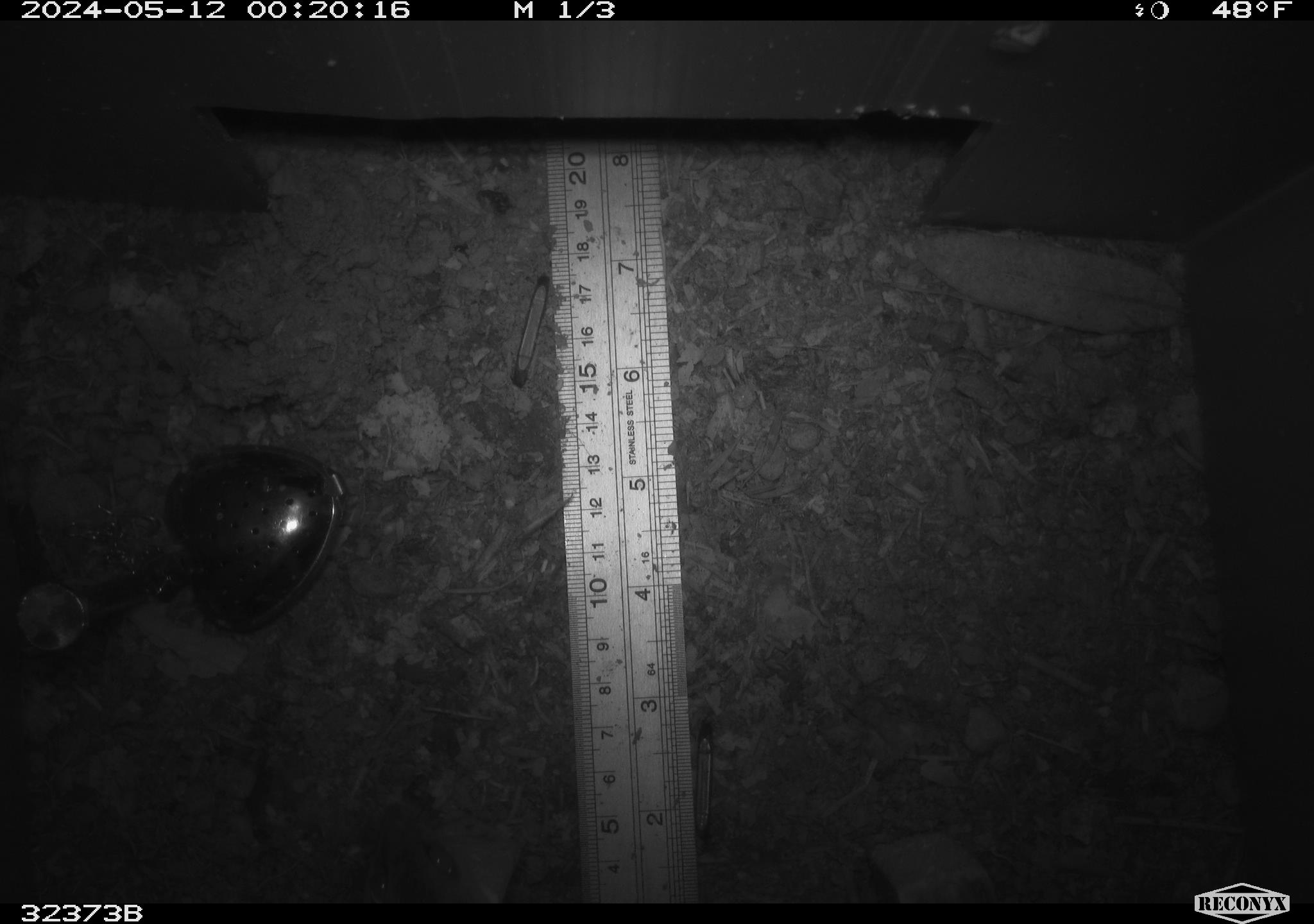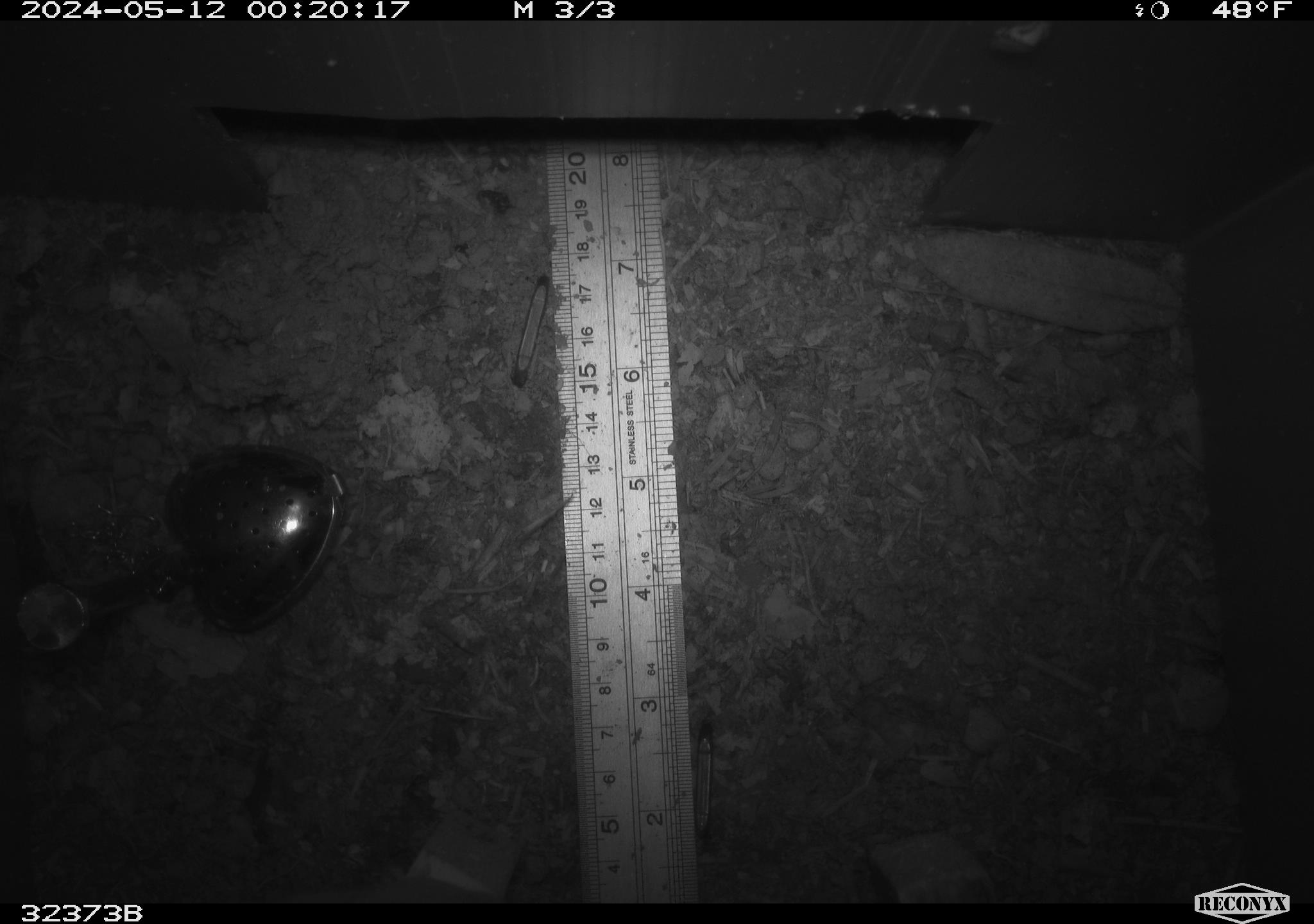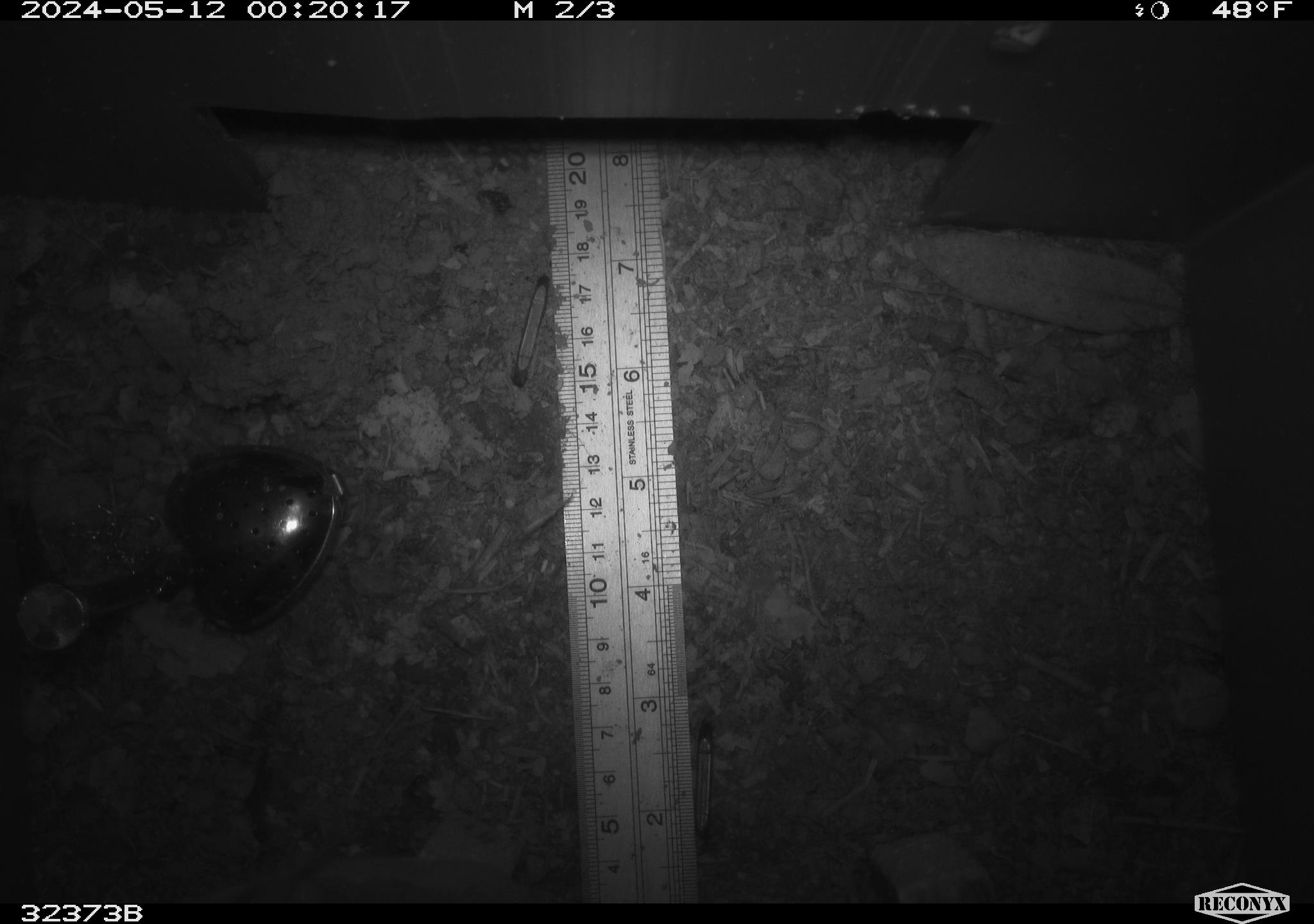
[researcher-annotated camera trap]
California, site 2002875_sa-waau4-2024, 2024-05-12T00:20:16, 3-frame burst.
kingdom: Animalia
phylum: Chordata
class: Mammalia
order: Rodentia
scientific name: Rodentia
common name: rodent